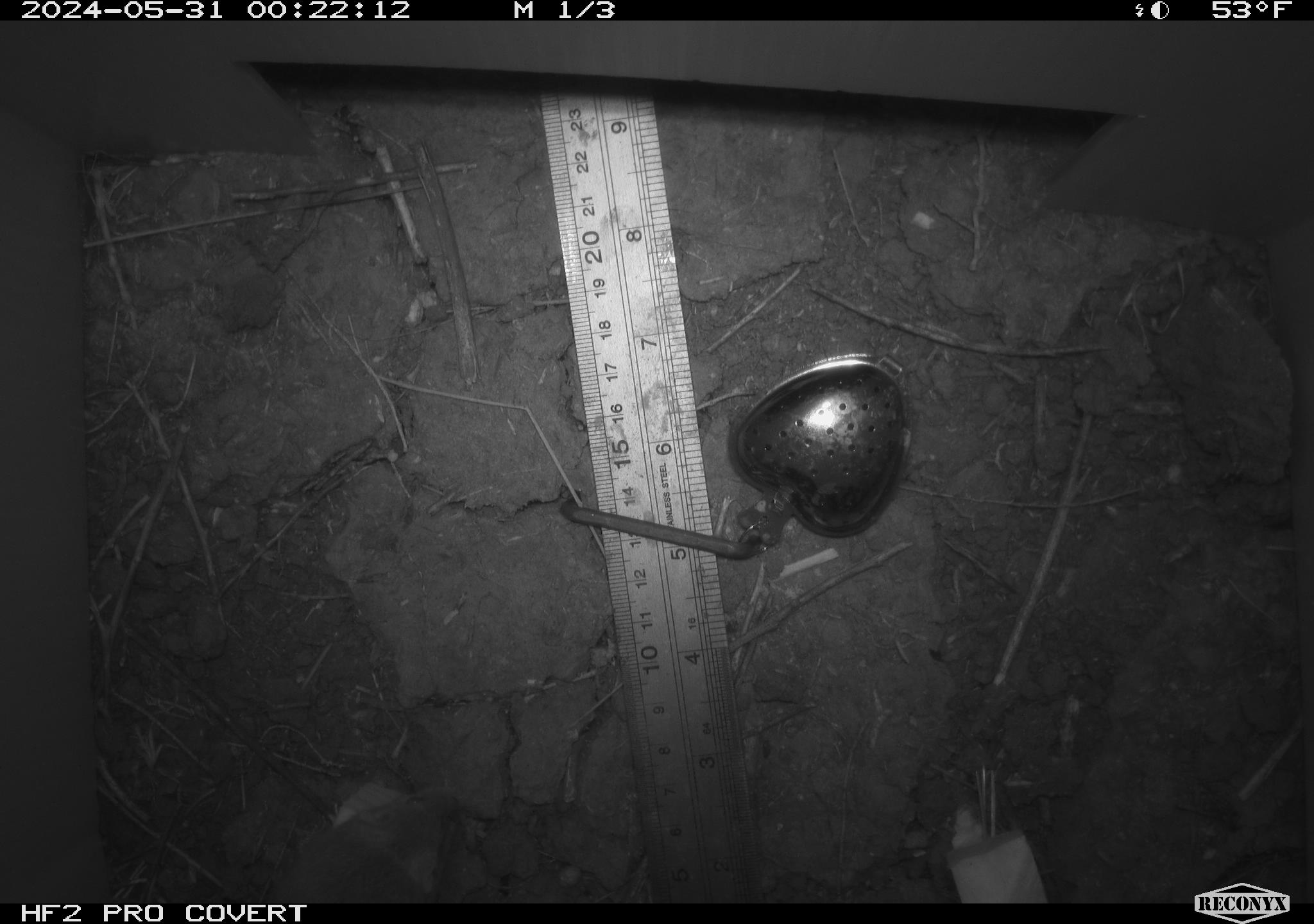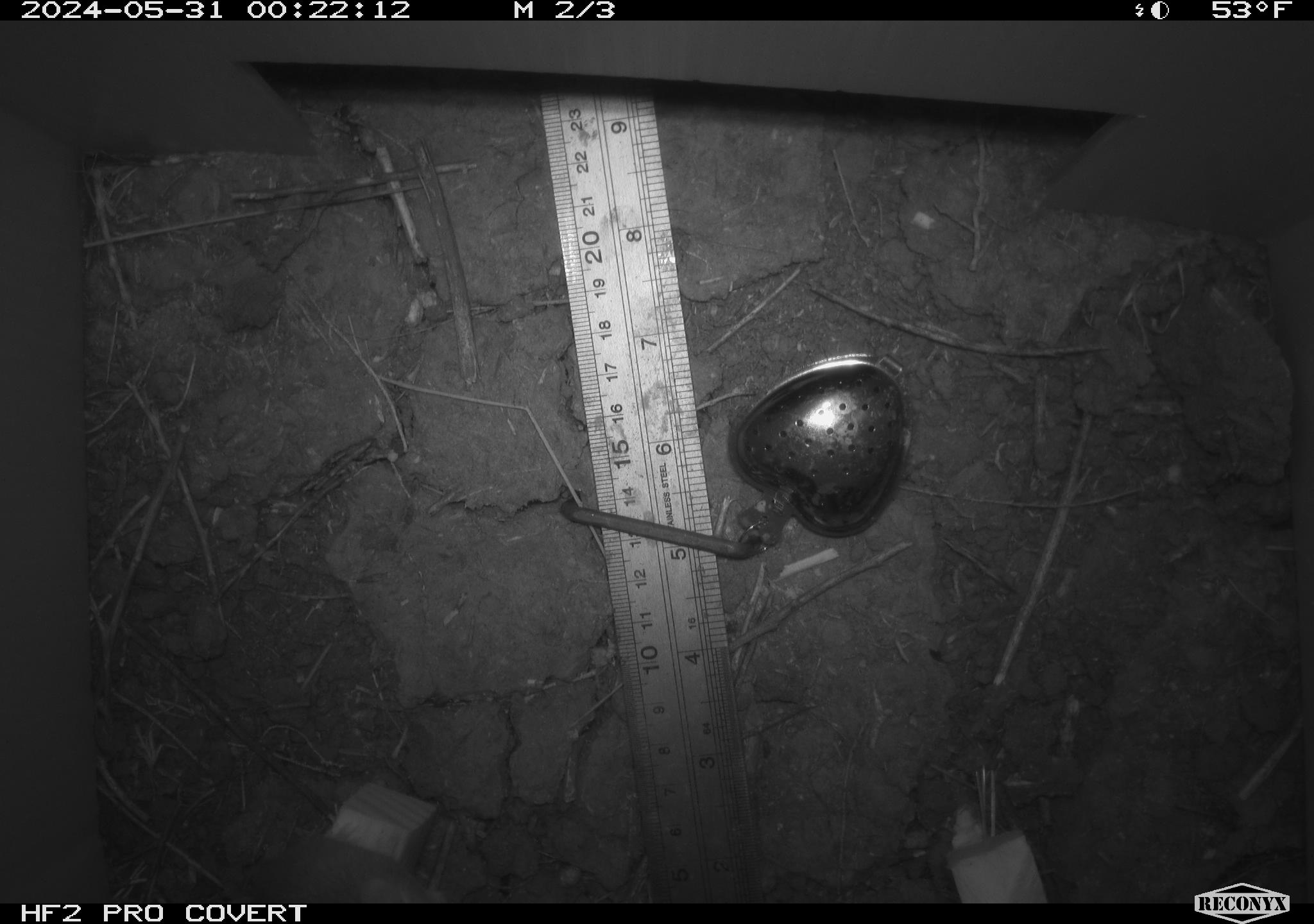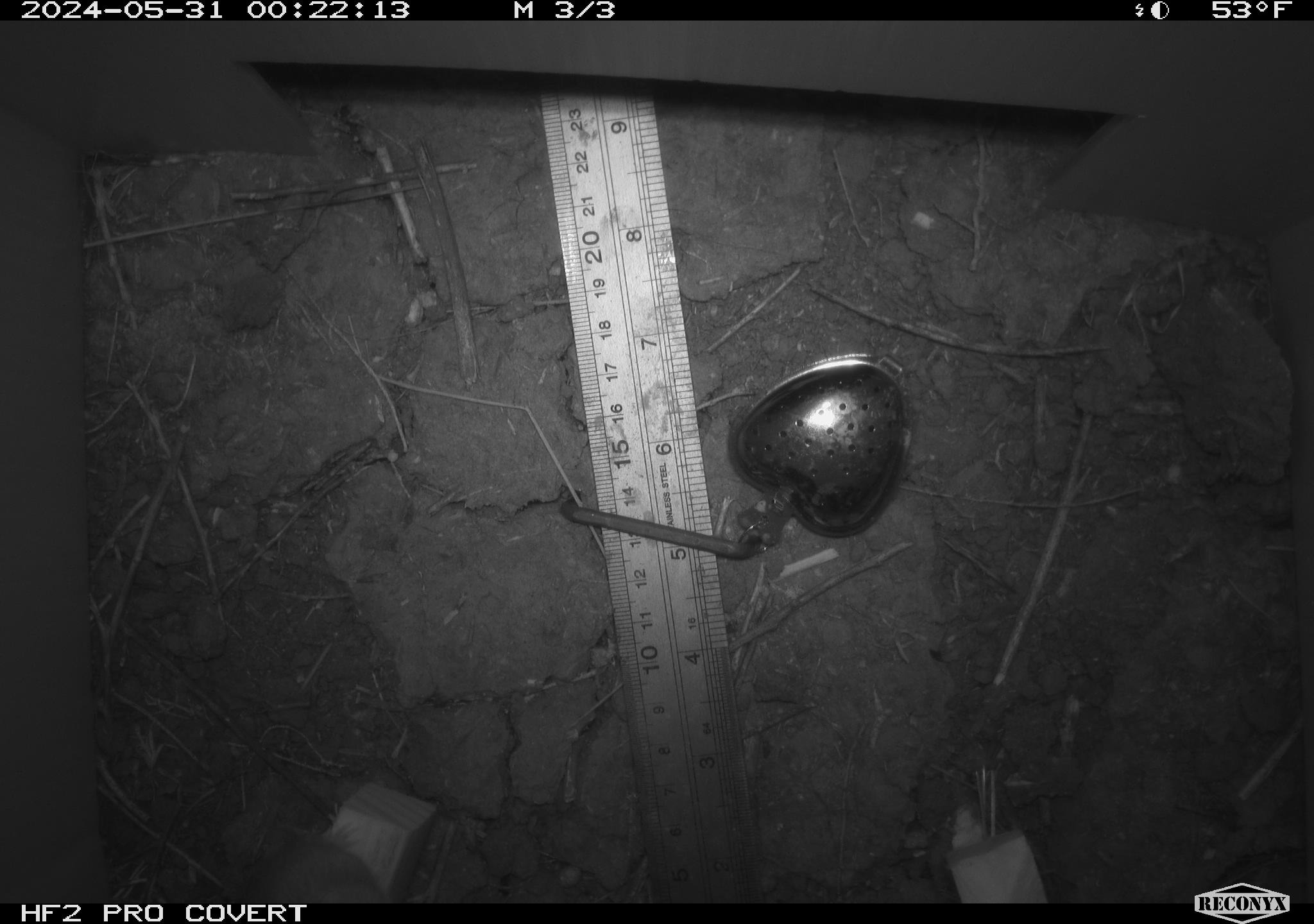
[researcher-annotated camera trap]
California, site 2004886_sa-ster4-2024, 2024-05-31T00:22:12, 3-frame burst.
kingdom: Animalia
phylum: Chordata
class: Mammalia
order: Rodentia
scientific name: Rodentia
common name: mouse species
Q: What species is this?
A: Mouse species (Rodentia).